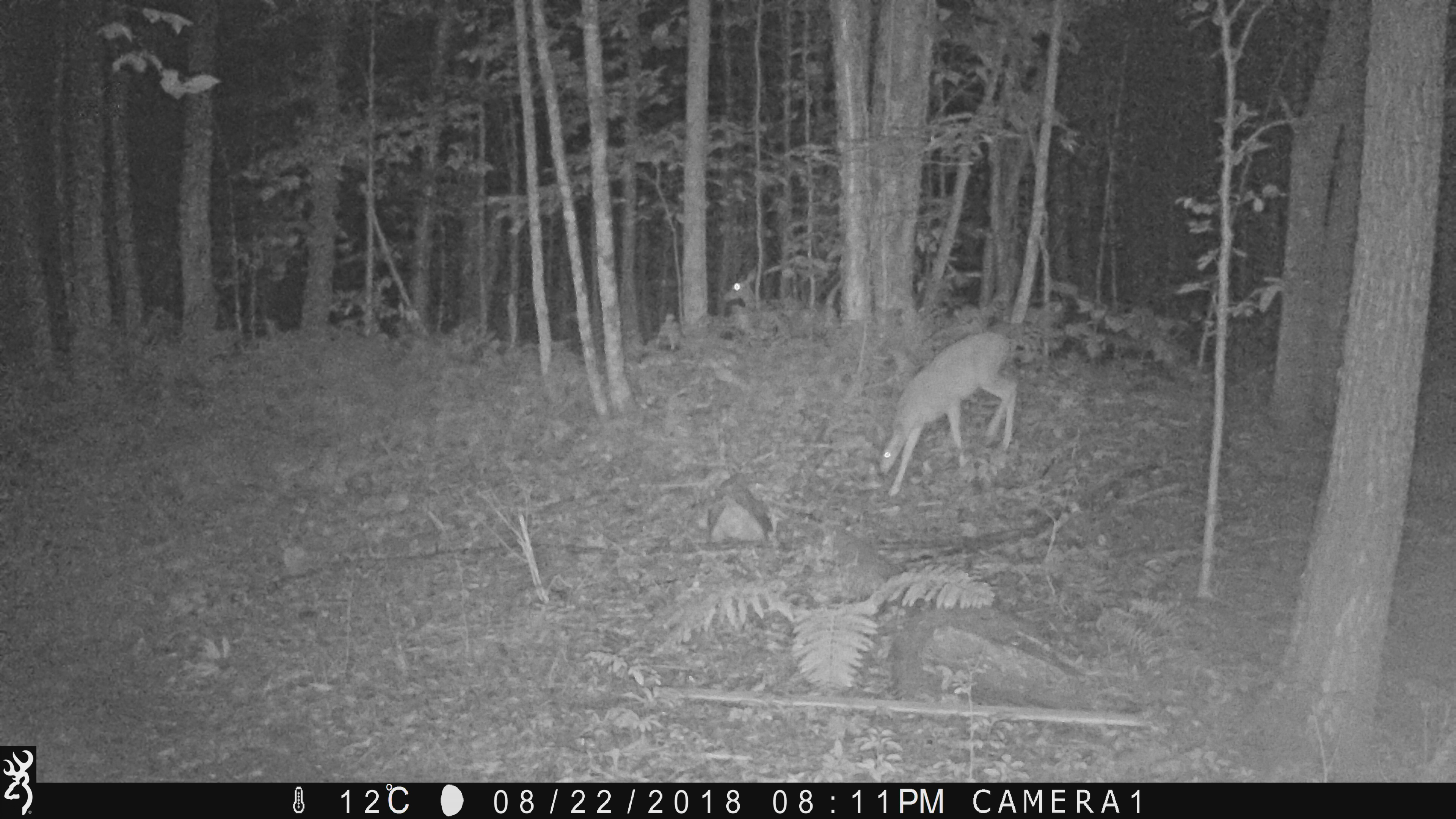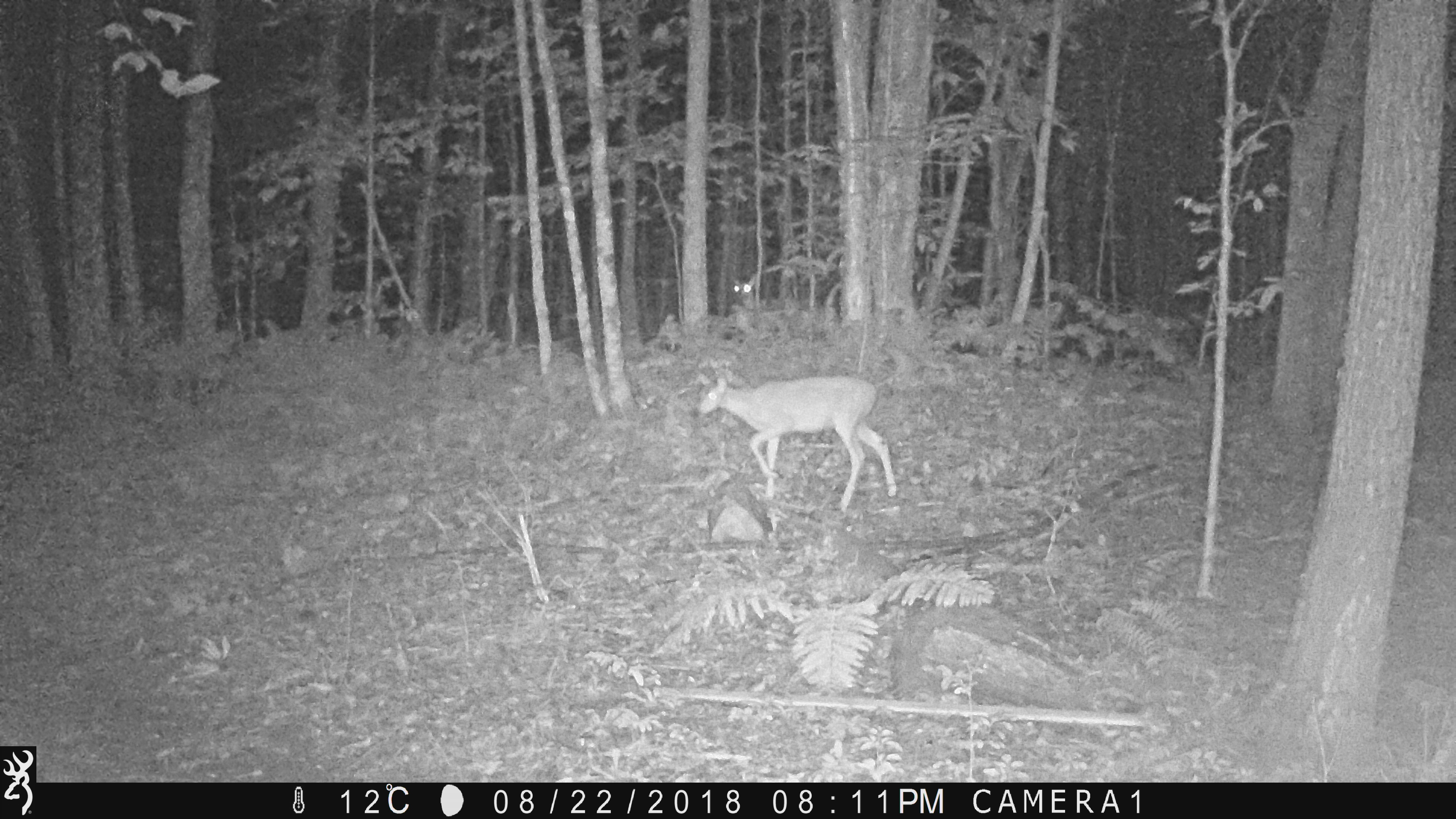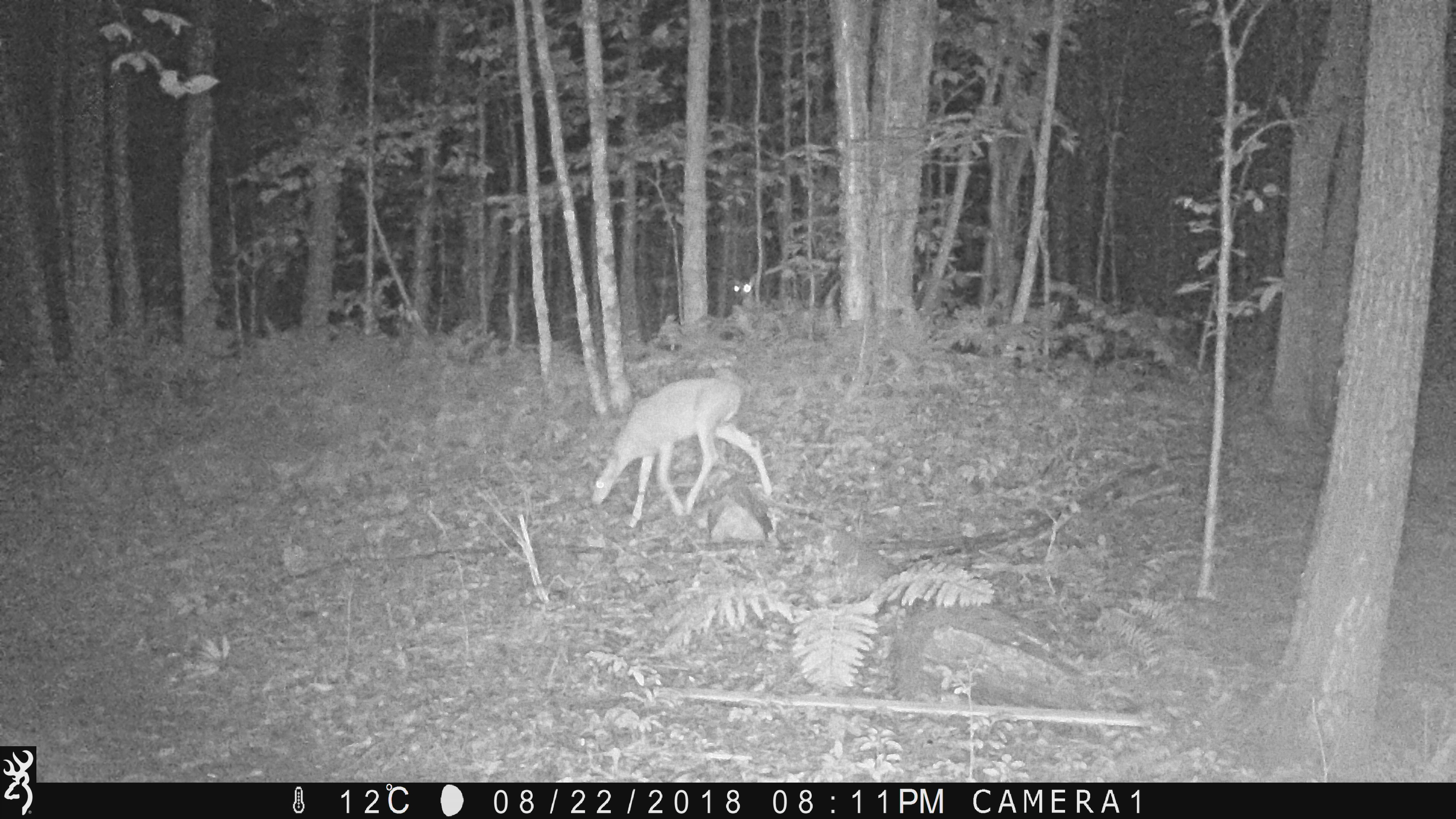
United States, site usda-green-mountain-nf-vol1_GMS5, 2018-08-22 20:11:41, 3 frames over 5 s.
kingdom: Animalia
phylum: Chordata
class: Mammalia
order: Artiodactyla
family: Cervidae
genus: Odocoileus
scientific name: Odocoileus virginianus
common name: white-tailed deer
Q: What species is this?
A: White-tailed deer (Odocoileus virginianus).